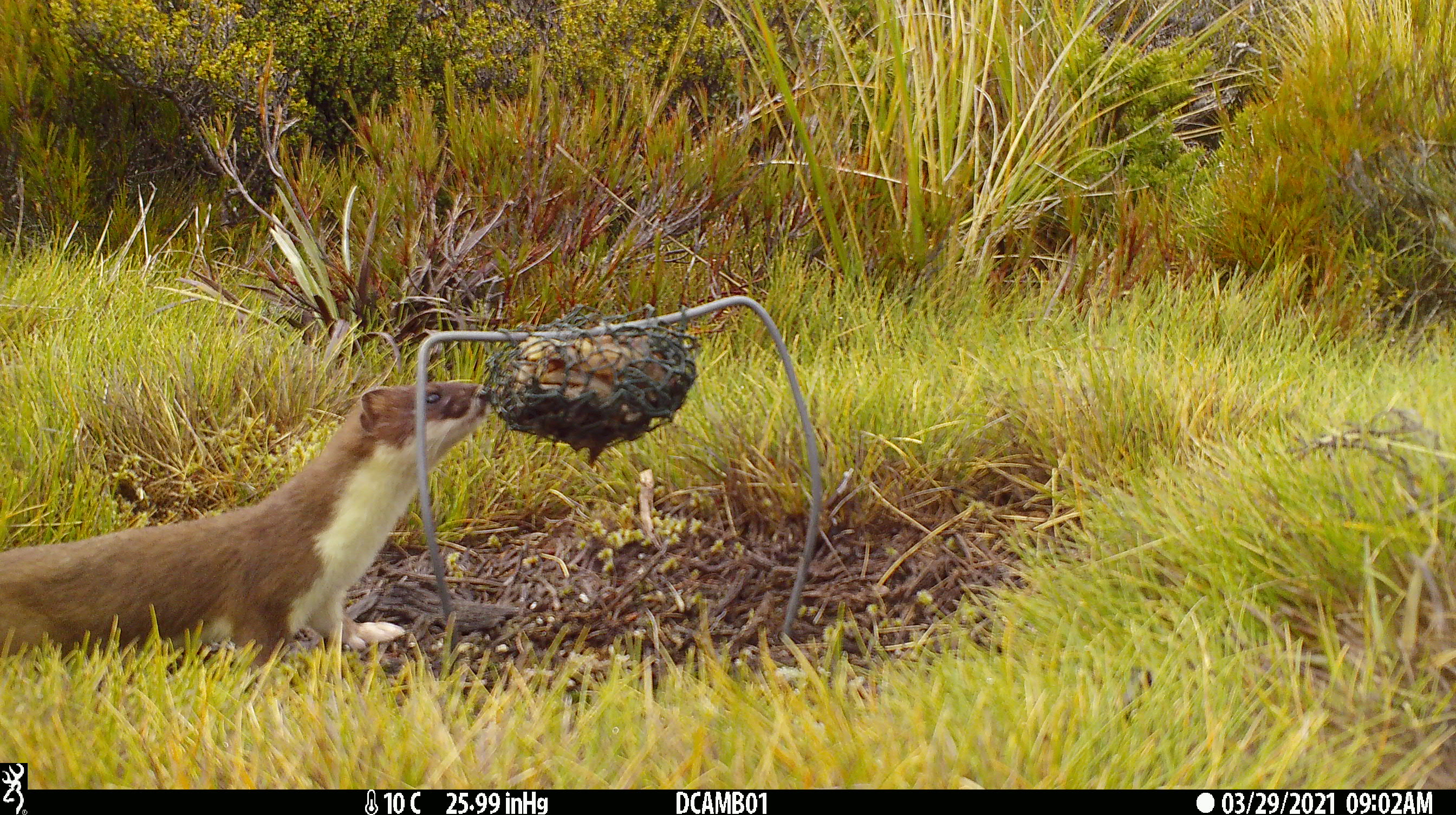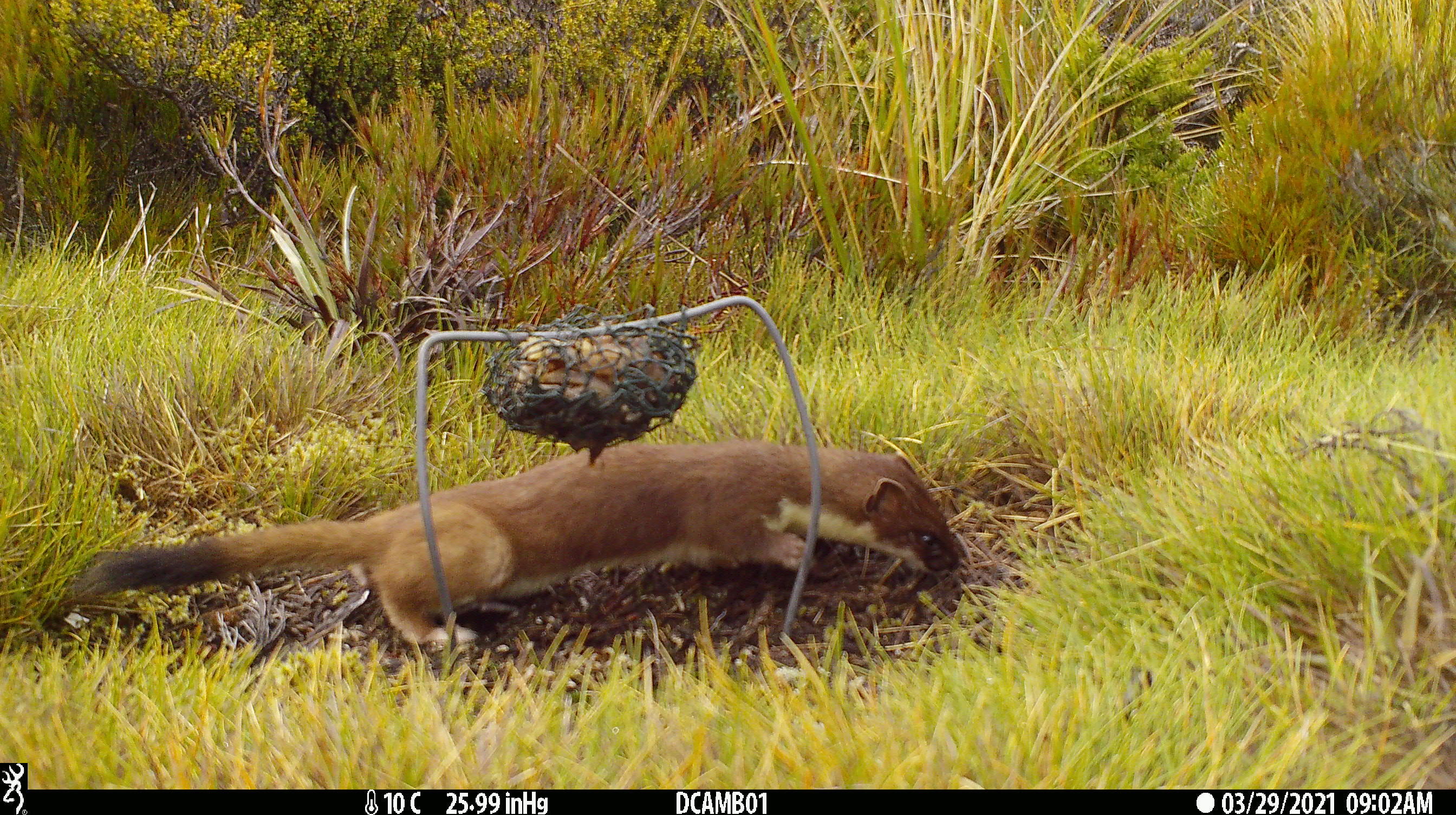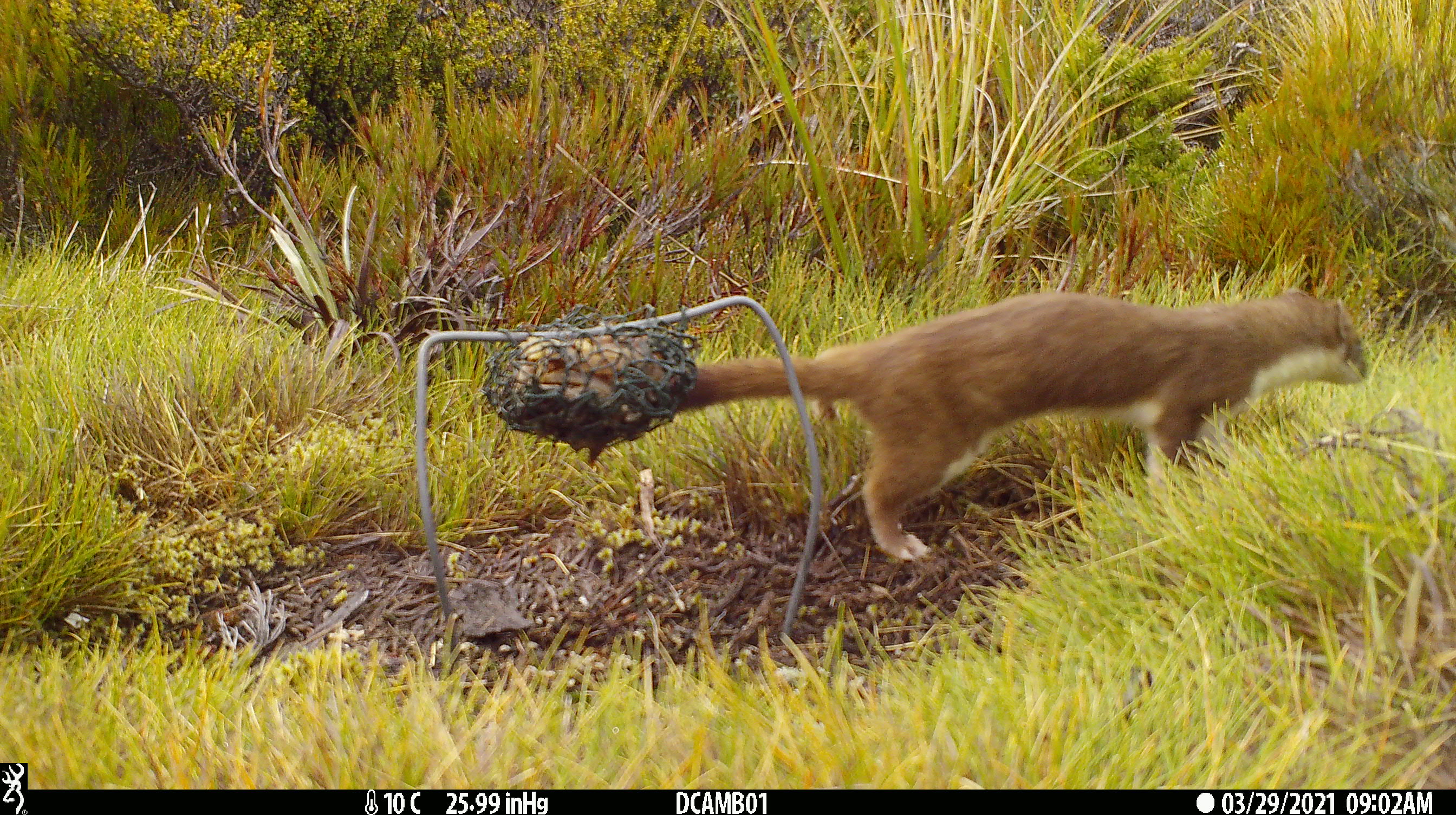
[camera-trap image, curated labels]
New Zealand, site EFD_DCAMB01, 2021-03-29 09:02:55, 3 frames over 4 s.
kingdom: Animalia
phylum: Chordata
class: Mammalia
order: Carnivora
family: Mustelidae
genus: Mustela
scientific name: Mustela erminea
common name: stoat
Stoat (Mustela erminea).